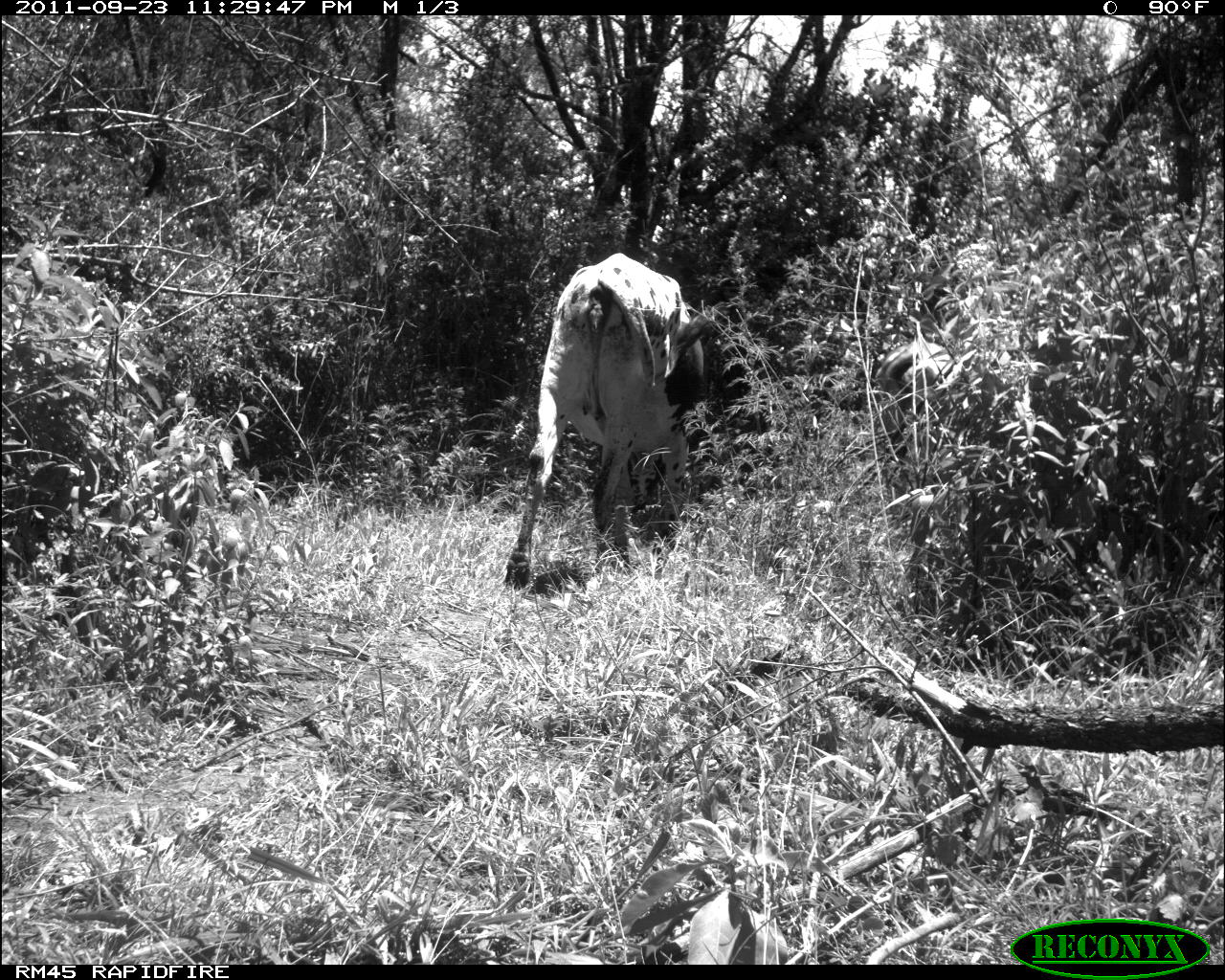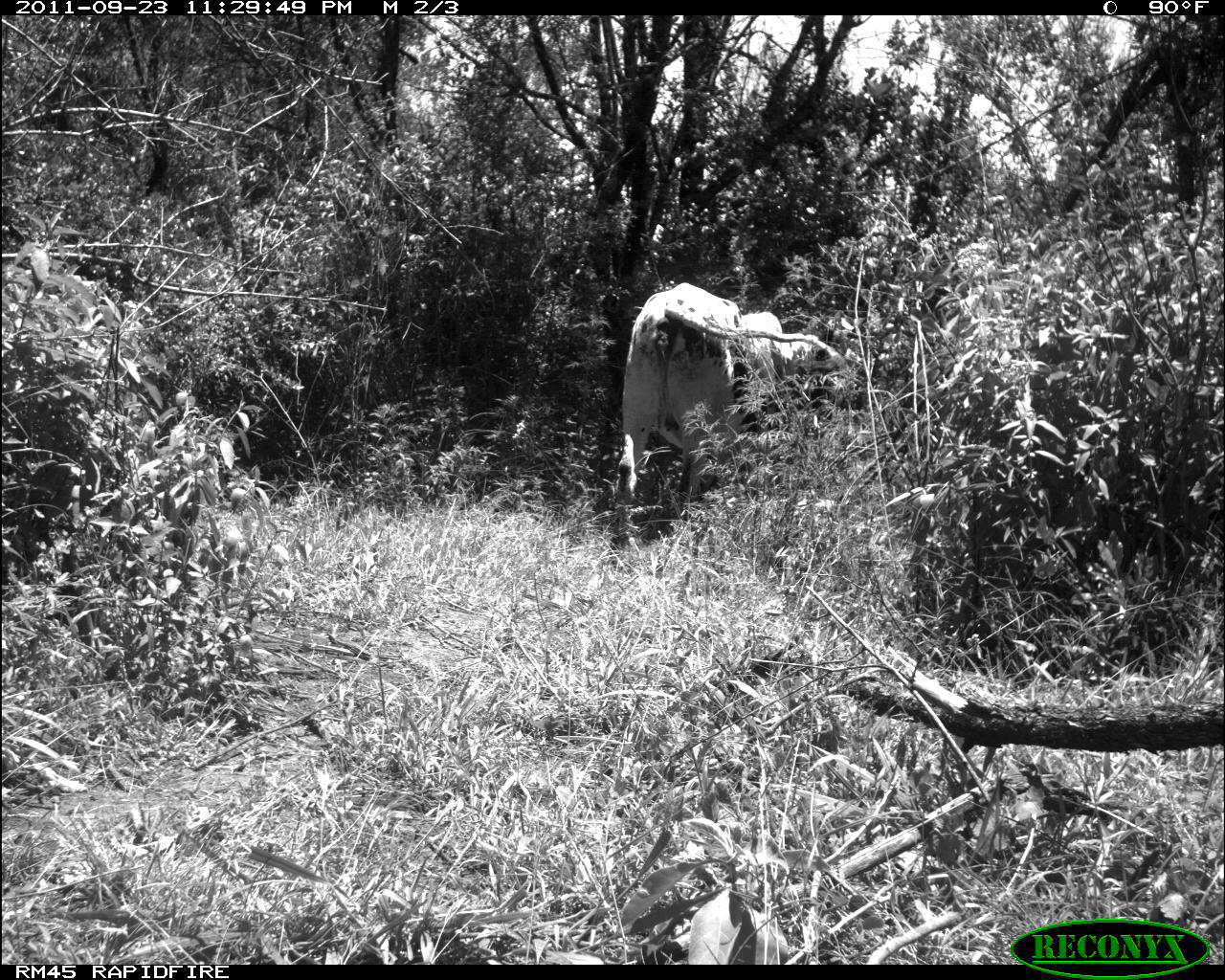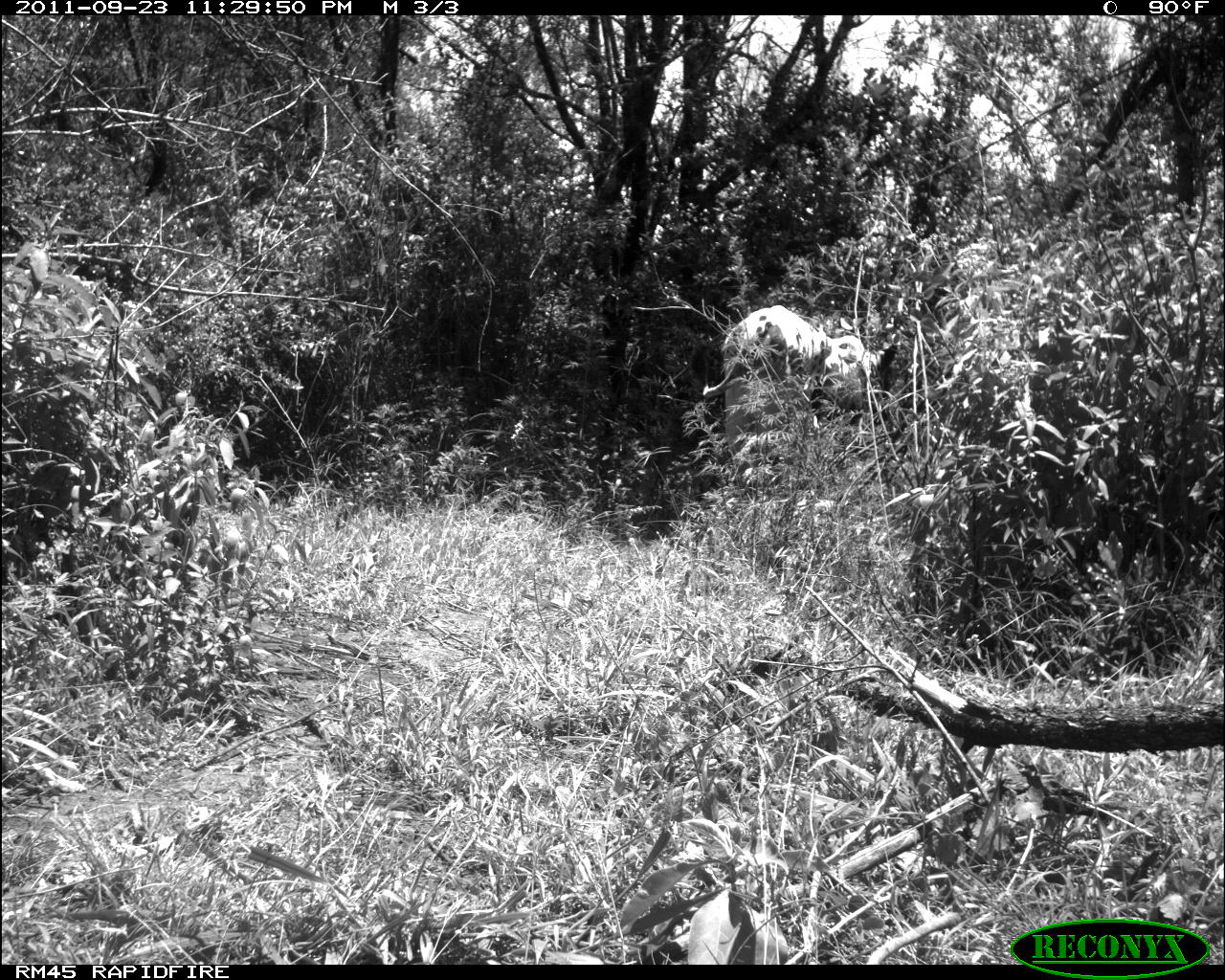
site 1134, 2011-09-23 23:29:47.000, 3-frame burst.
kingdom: Animalia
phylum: Chordata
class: Mammalia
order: Artiodactyla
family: Bovidae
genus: Bos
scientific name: Bos taurus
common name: domestic cattle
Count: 1.